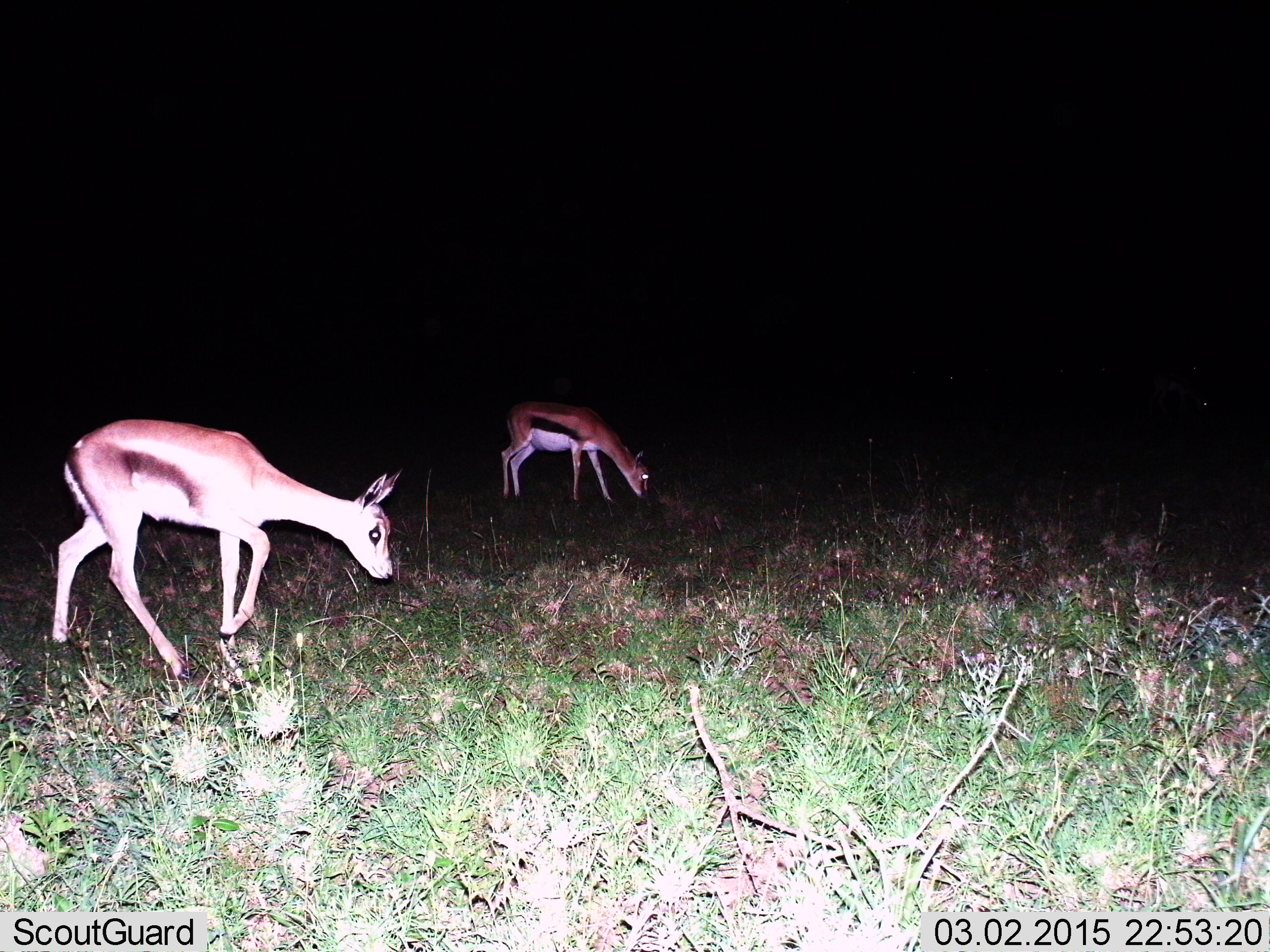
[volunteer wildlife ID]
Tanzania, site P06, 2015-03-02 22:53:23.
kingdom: Animalia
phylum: Chordata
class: Mammalia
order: Artiodactyla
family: Bovidae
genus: Eudorcas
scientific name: Eudorcas thomsonii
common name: thomson's gazelle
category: gazellethomsons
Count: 2.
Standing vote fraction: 18%.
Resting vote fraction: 0%.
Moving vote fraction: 18%.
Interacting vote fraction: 0%.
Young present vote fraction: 0%.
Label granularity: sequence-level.